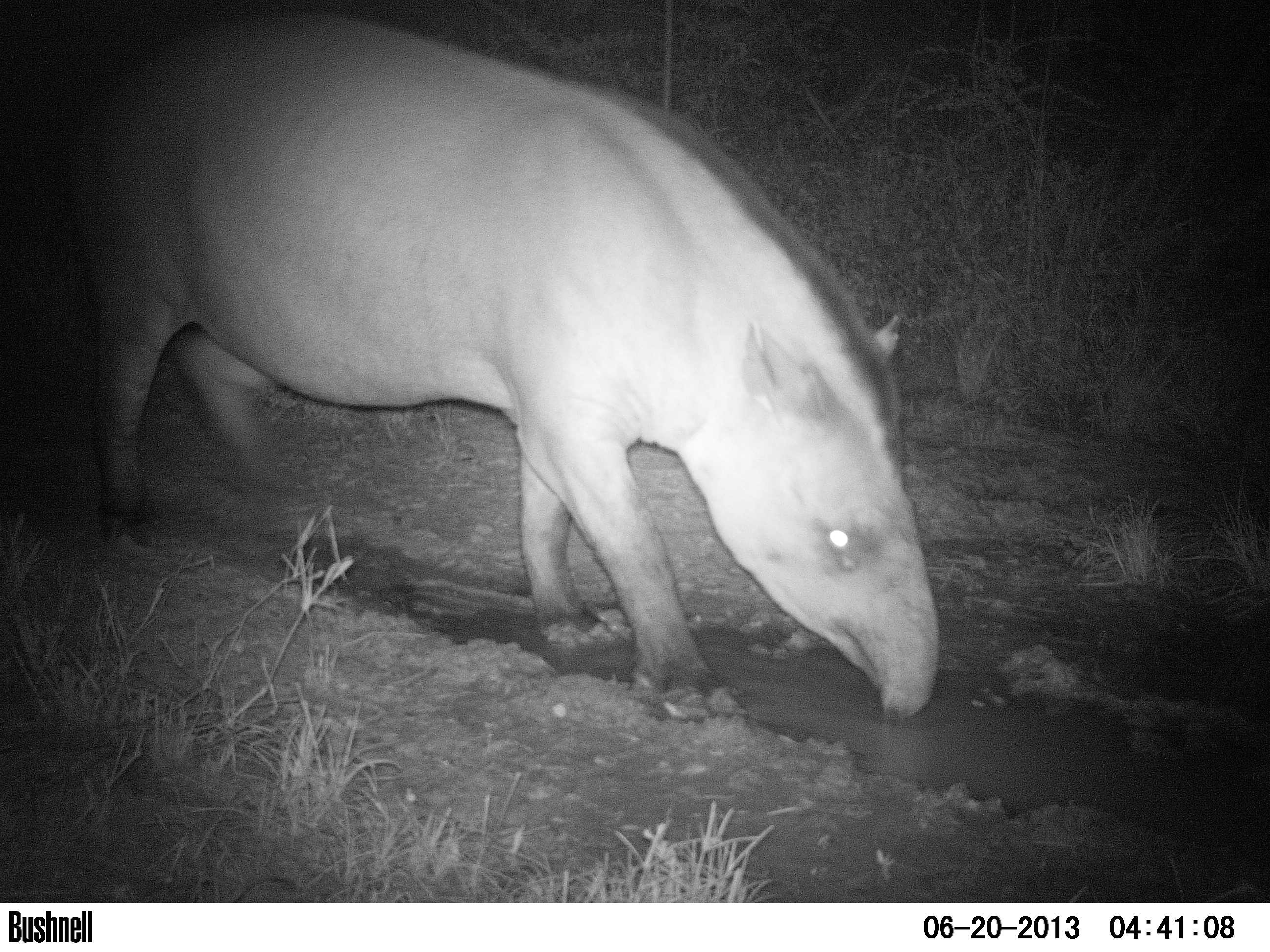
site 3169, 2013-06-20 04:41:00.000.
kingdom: Animalia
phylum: Chordata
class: Mammalia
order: Perissodactyla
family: Tapiridae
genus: Tapirus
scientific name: Tapirus terrestris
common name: south american tapir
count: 1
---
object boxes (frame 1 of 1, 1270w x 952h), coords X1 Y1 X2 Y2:
tapirus terrestris: 66 17 940 717